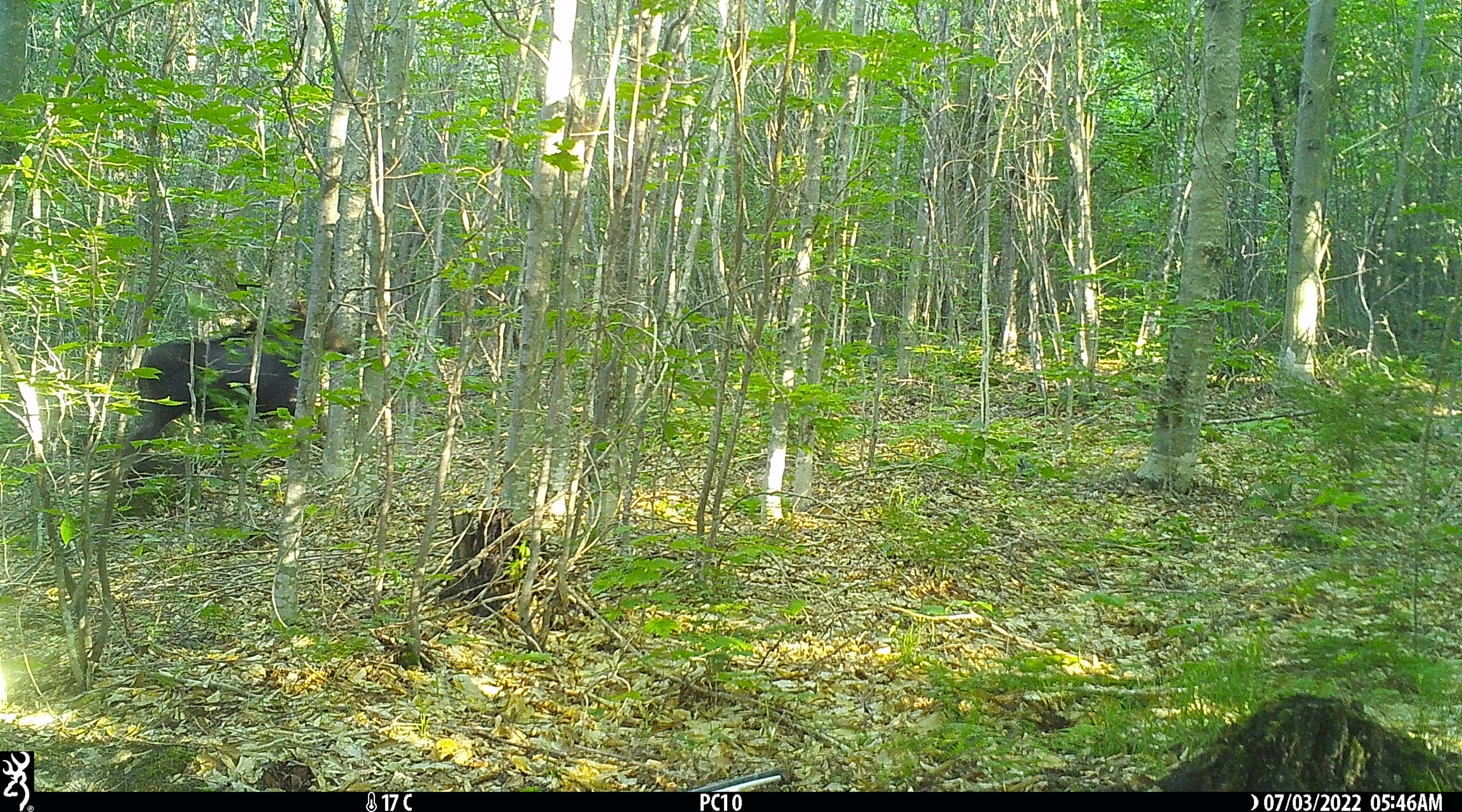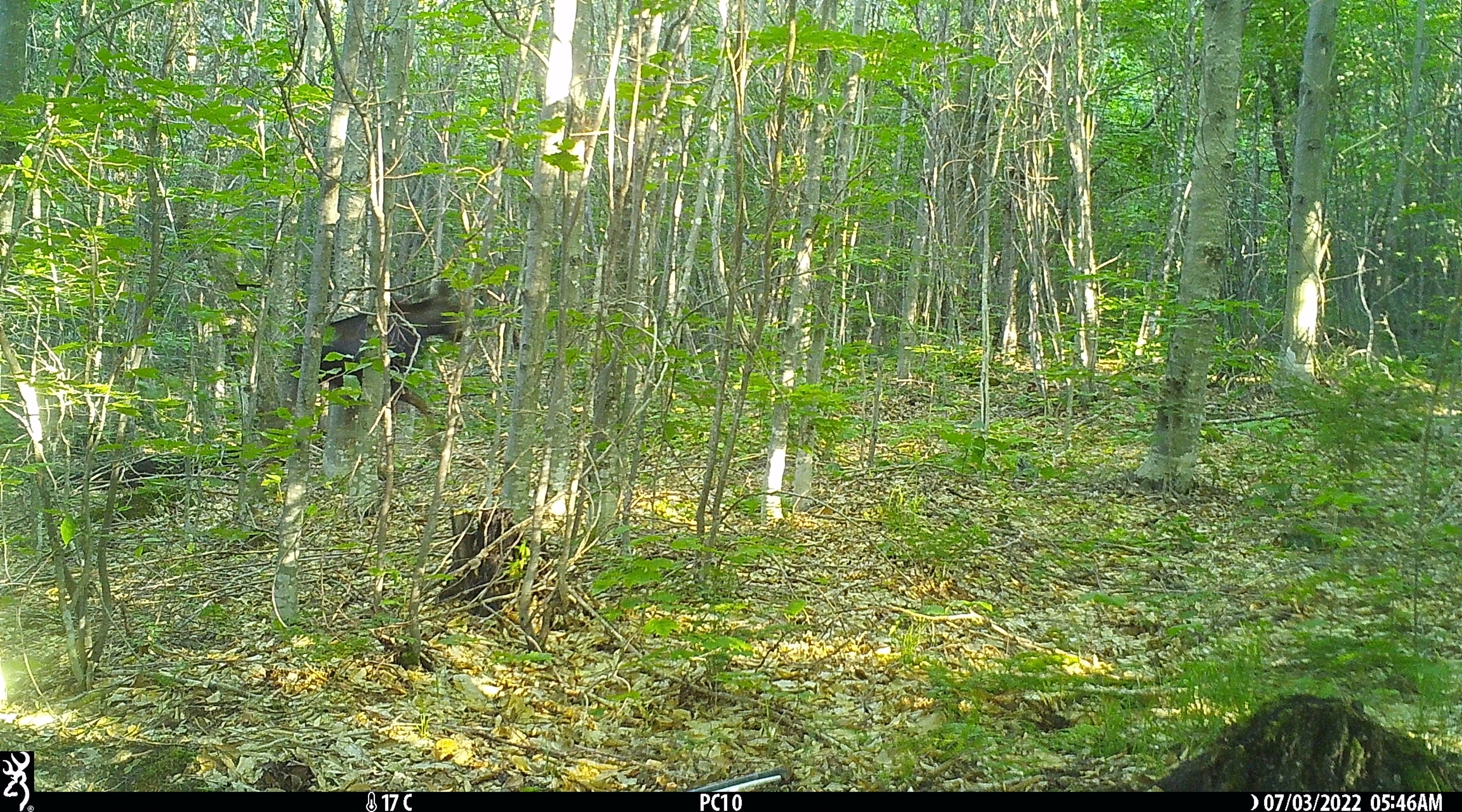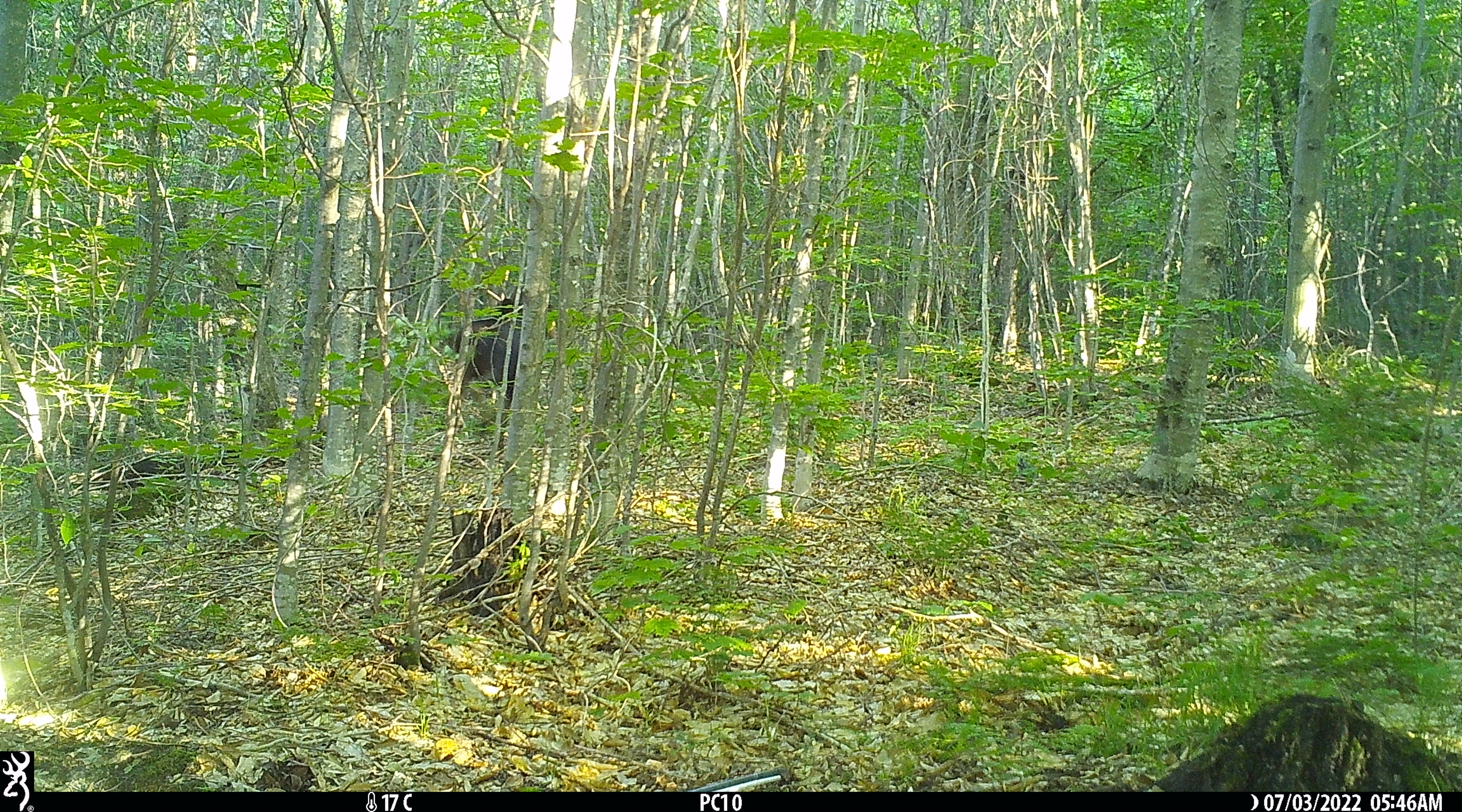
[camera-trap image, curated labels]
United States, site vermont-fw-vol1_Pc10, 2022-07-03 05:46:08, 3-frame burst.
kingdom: Animalia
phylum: Chordata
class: Mammalia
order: Artiodactyla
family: Cervidae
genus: Alces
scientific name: Alces alces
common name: moose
Moose (Alces alces).